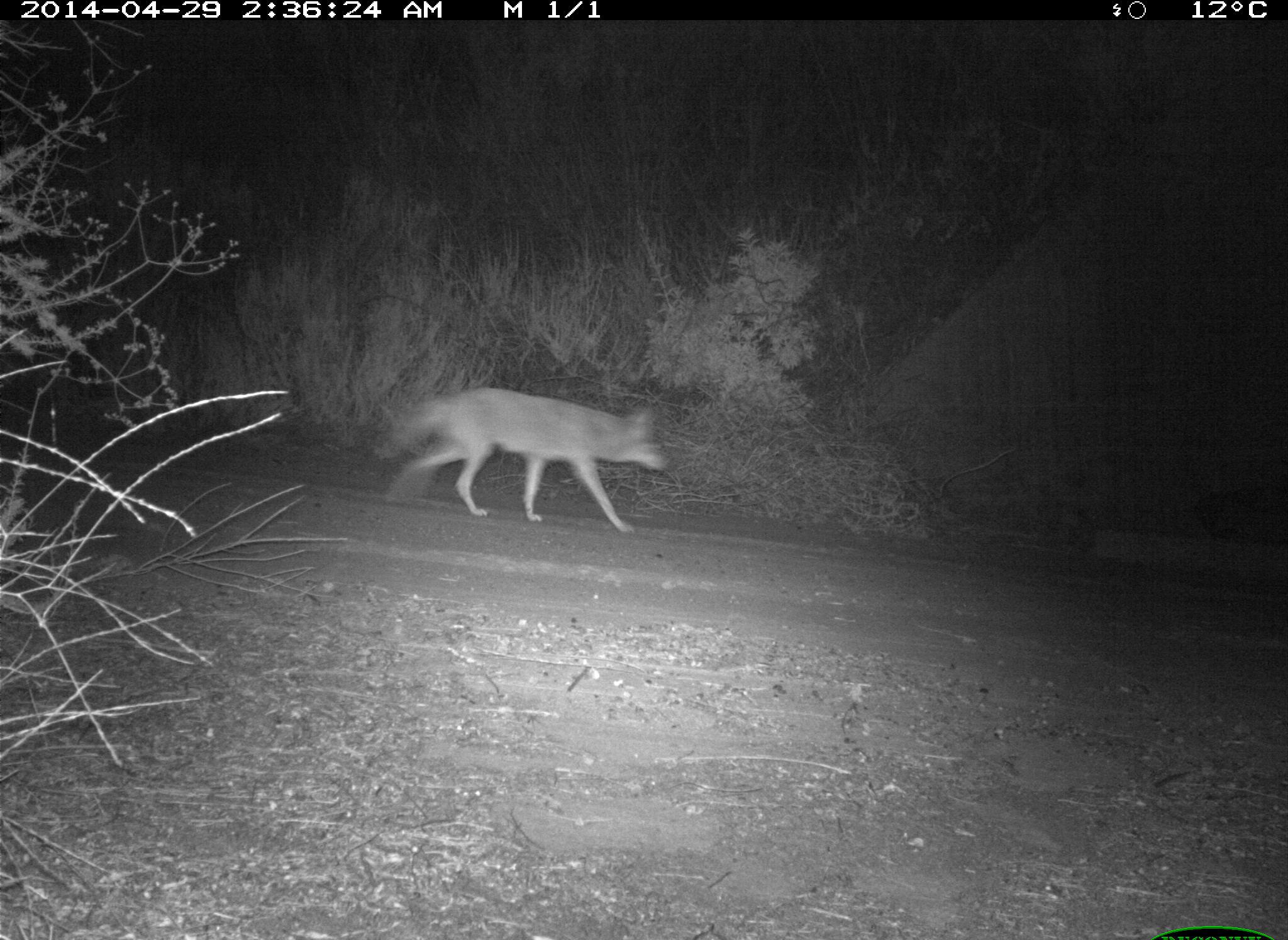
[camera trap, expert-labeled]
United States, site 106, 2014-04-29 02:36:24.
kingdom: Animalia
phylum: Chordata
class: Mammalia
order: Carnivora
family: Canidae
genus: Canis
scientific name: Canis latrans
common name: coyote